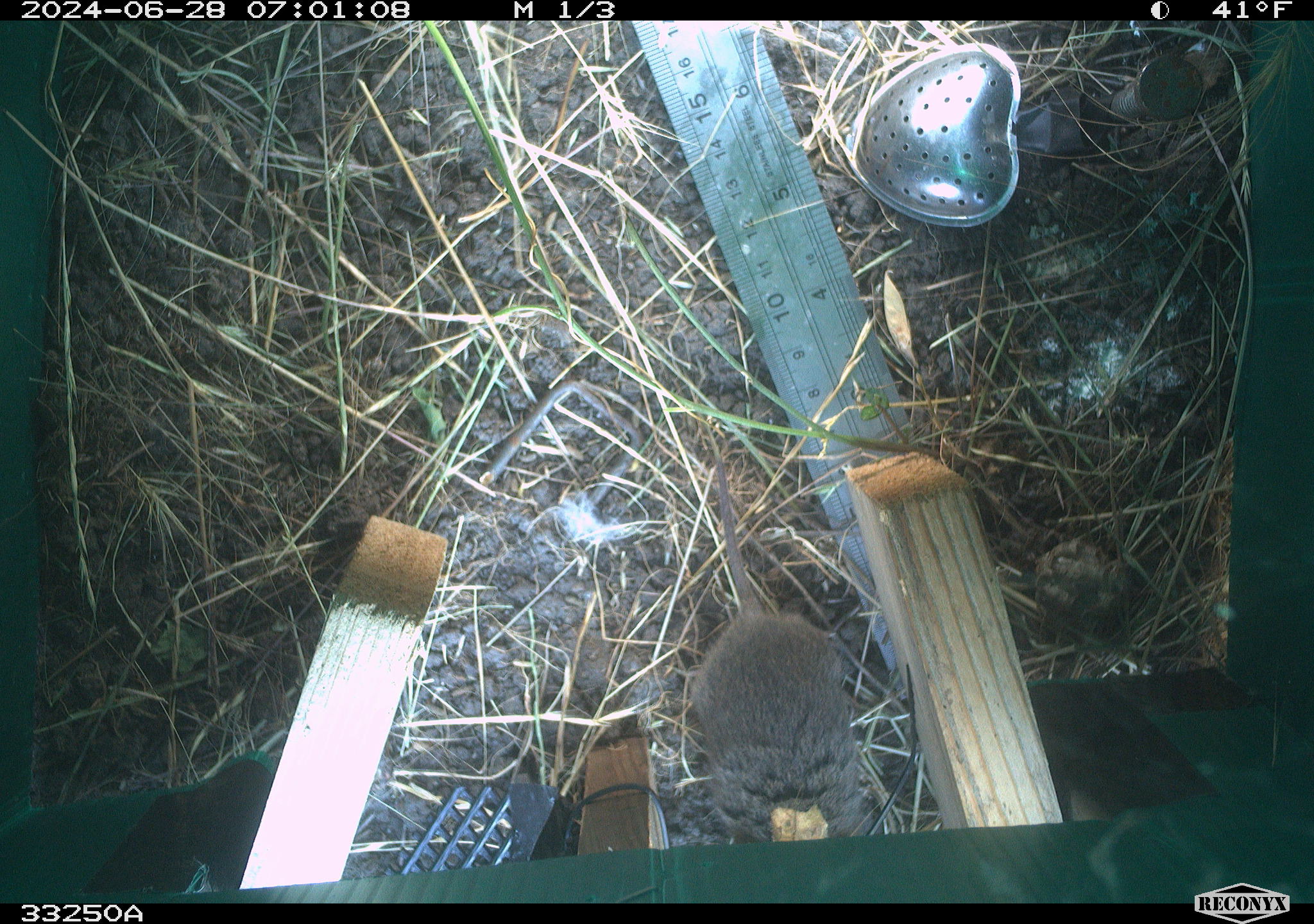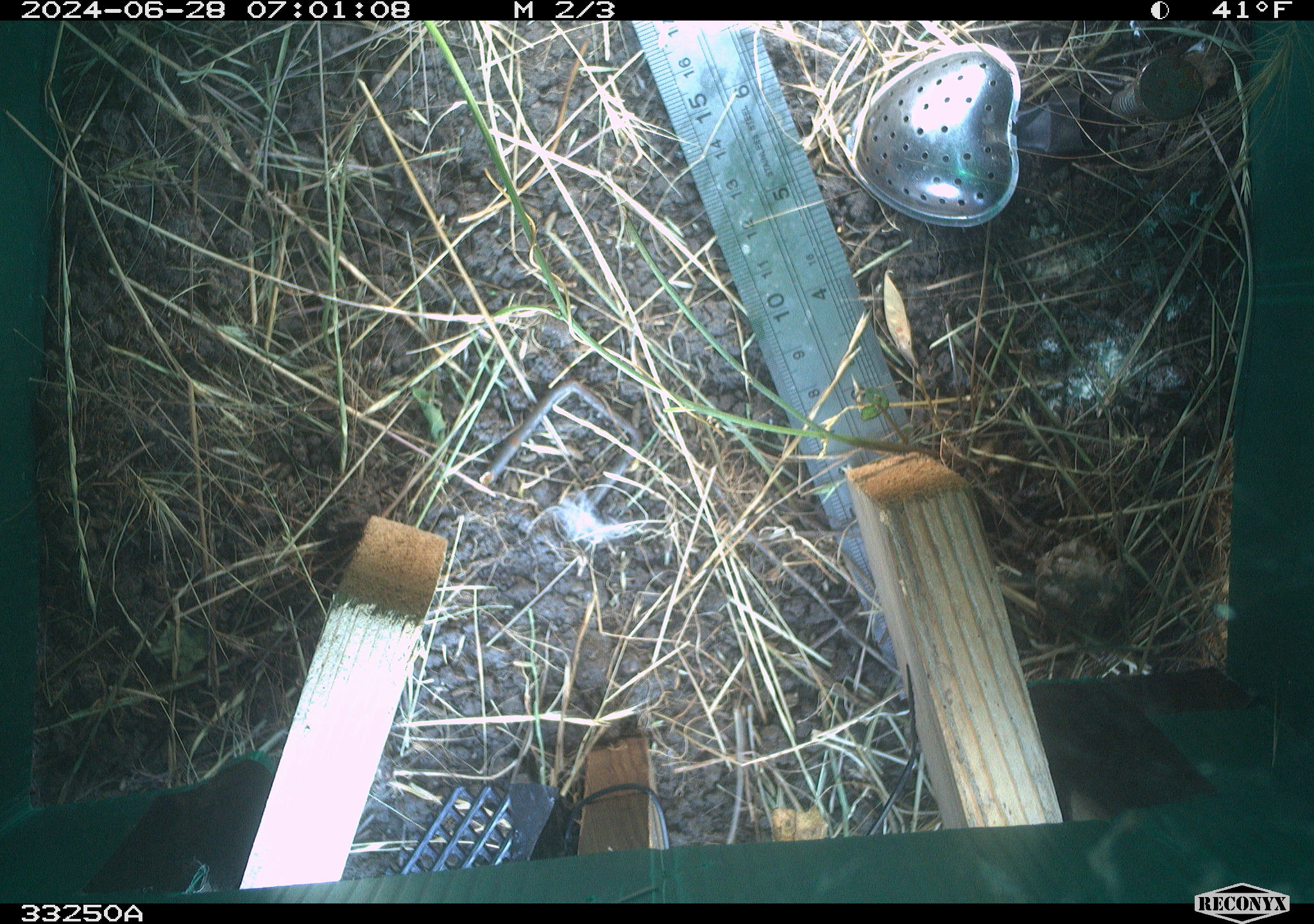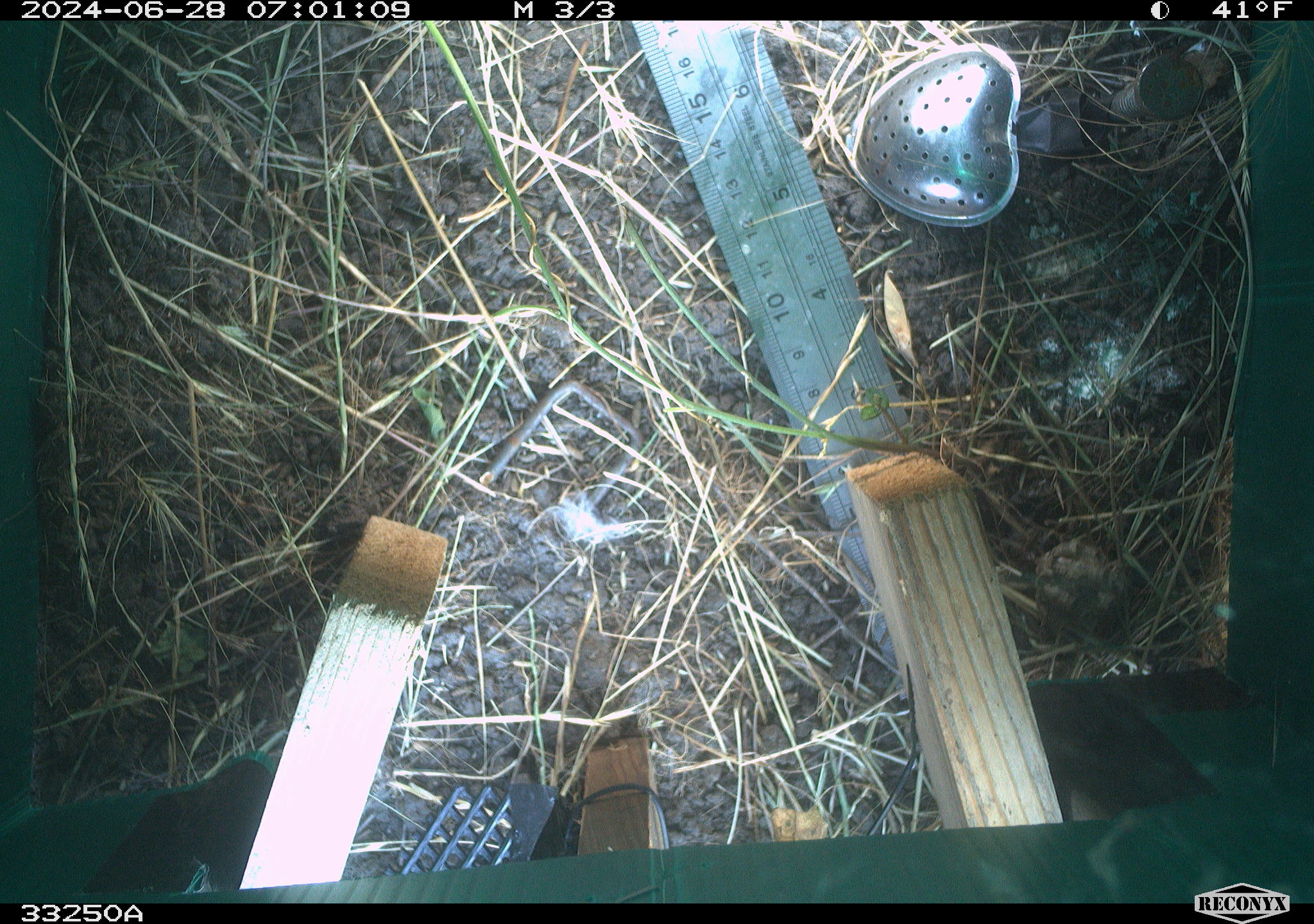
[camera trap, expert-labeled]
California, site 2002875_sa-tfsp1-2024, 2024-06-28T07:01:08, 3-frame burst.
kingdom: Animalia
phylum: Chordata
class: Mammalia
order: Rodentia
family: Cricetidae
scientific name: Arvicolinae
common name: voles, lemmings, and muskrats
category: arvicolinae subfamily